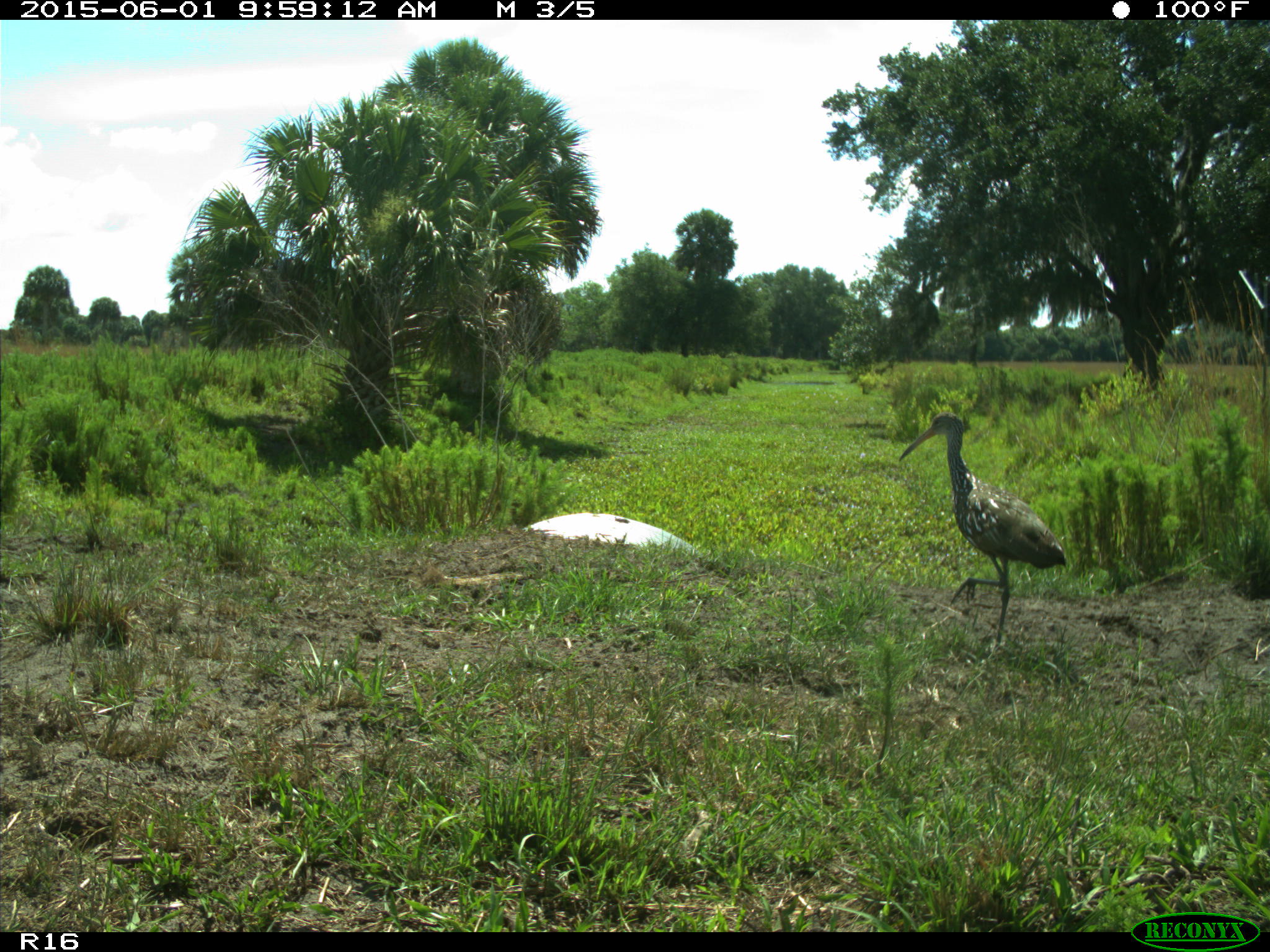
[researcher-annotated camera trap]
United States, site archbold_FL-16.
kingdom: Animalia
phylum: Chordata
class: Aves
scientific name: Aves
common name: birds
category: unidentified bird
Unidentified bird (birds) (Aves).